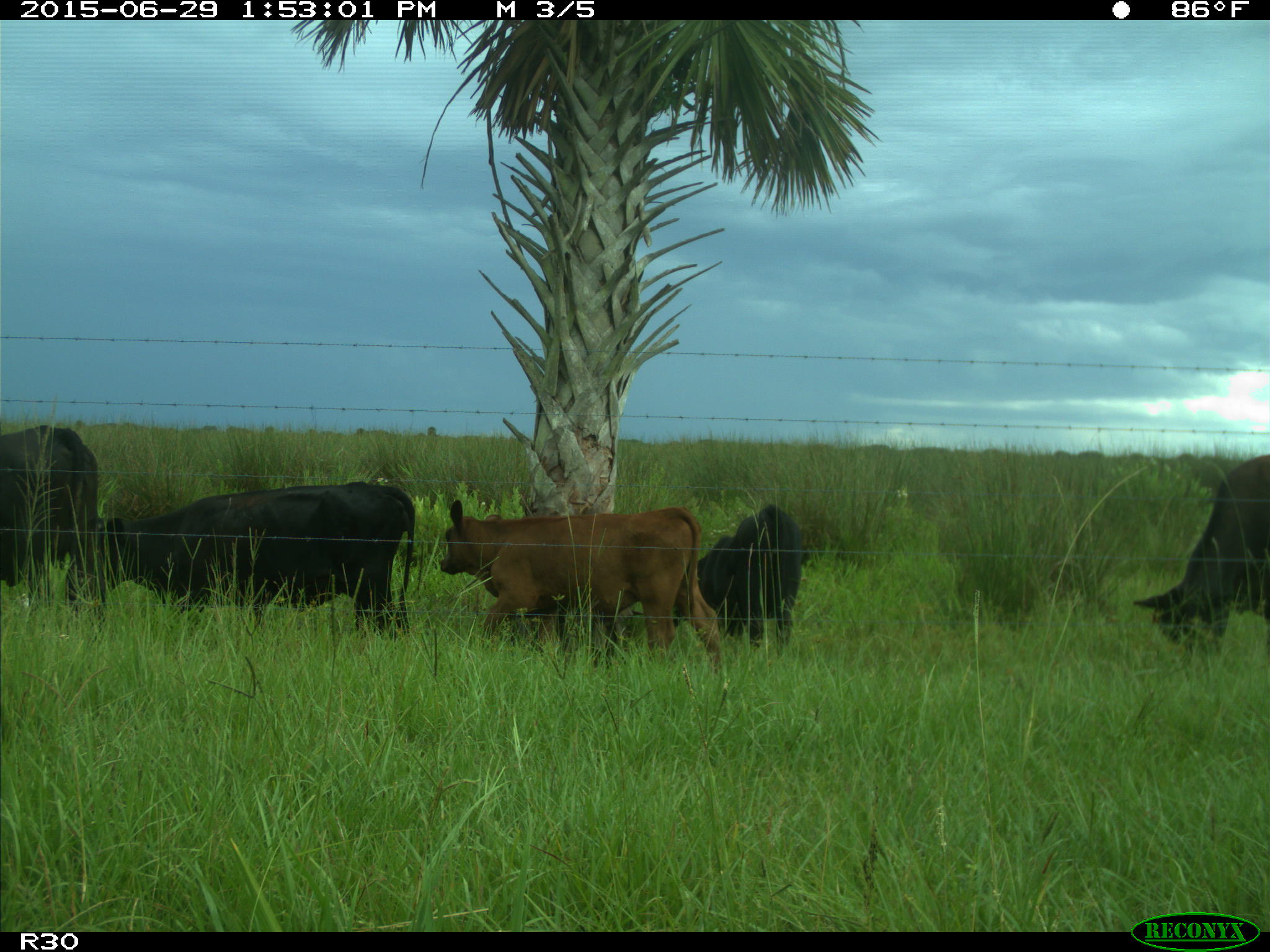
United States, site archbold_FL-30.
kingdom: Animalia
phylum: Chordata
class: Mammalia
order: Artiodactyla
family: Bovidae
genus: Bos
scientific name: Bos taurus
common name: domestic cow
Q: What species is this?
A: Bos taurus (domestic cow).